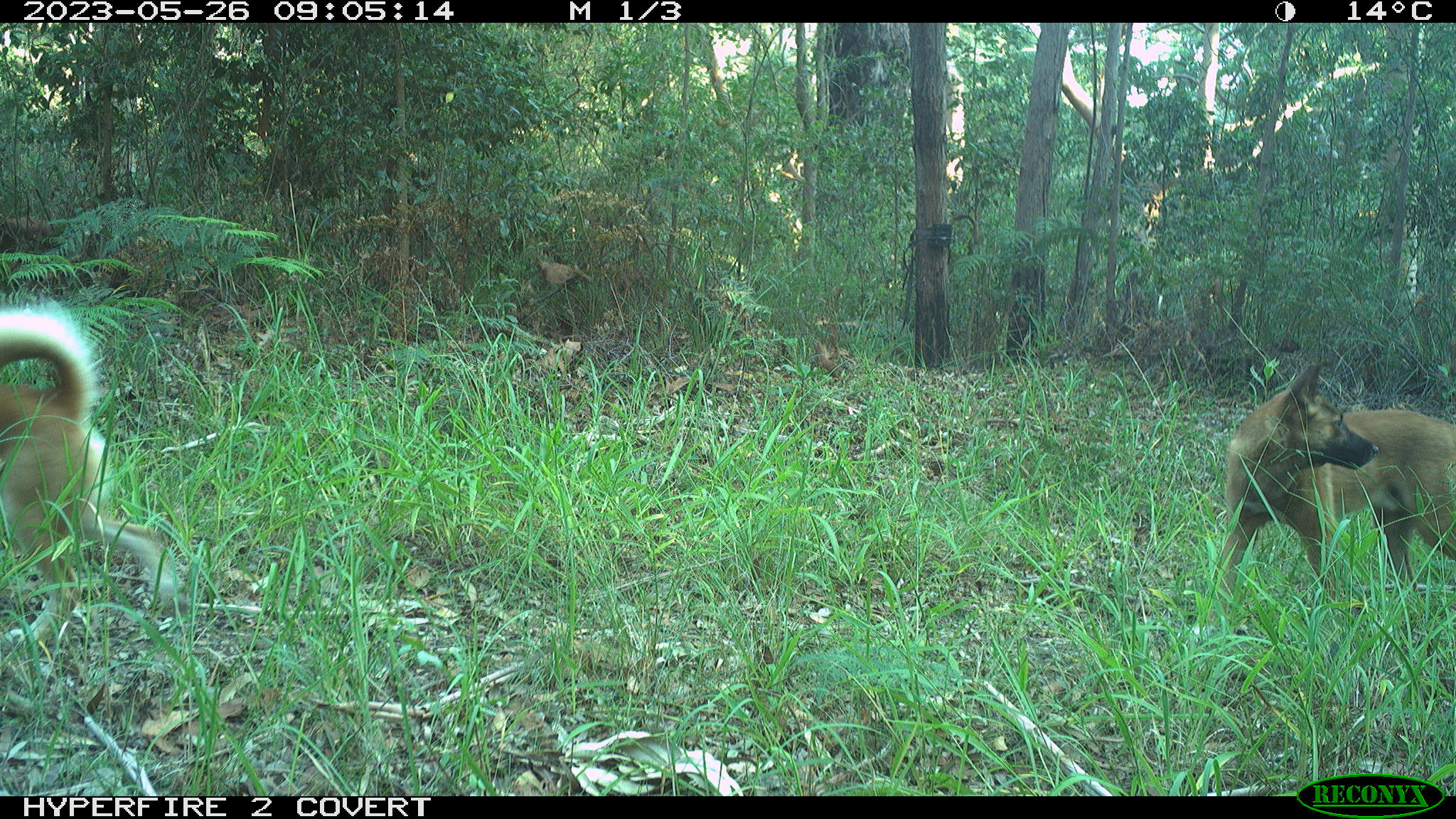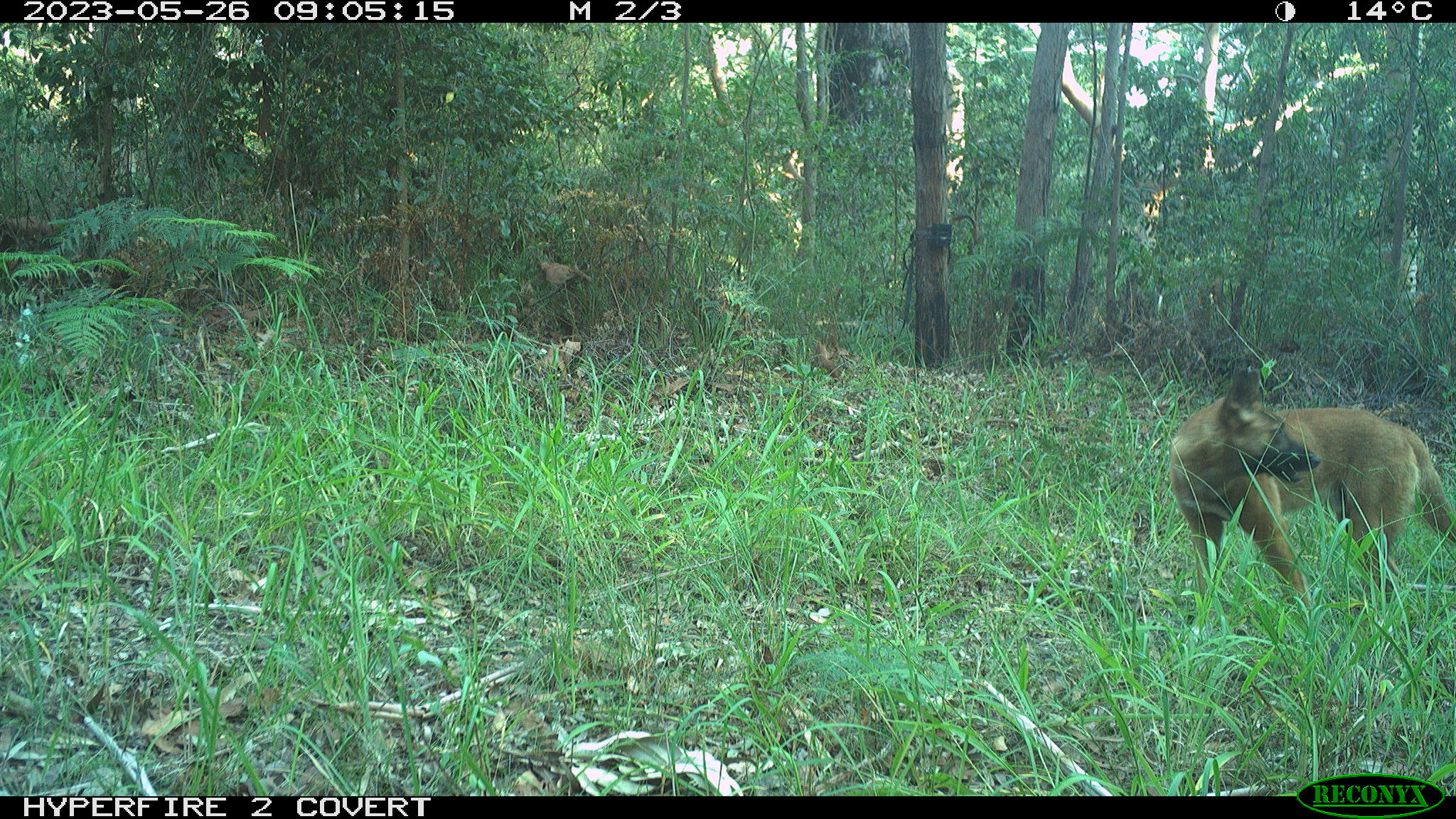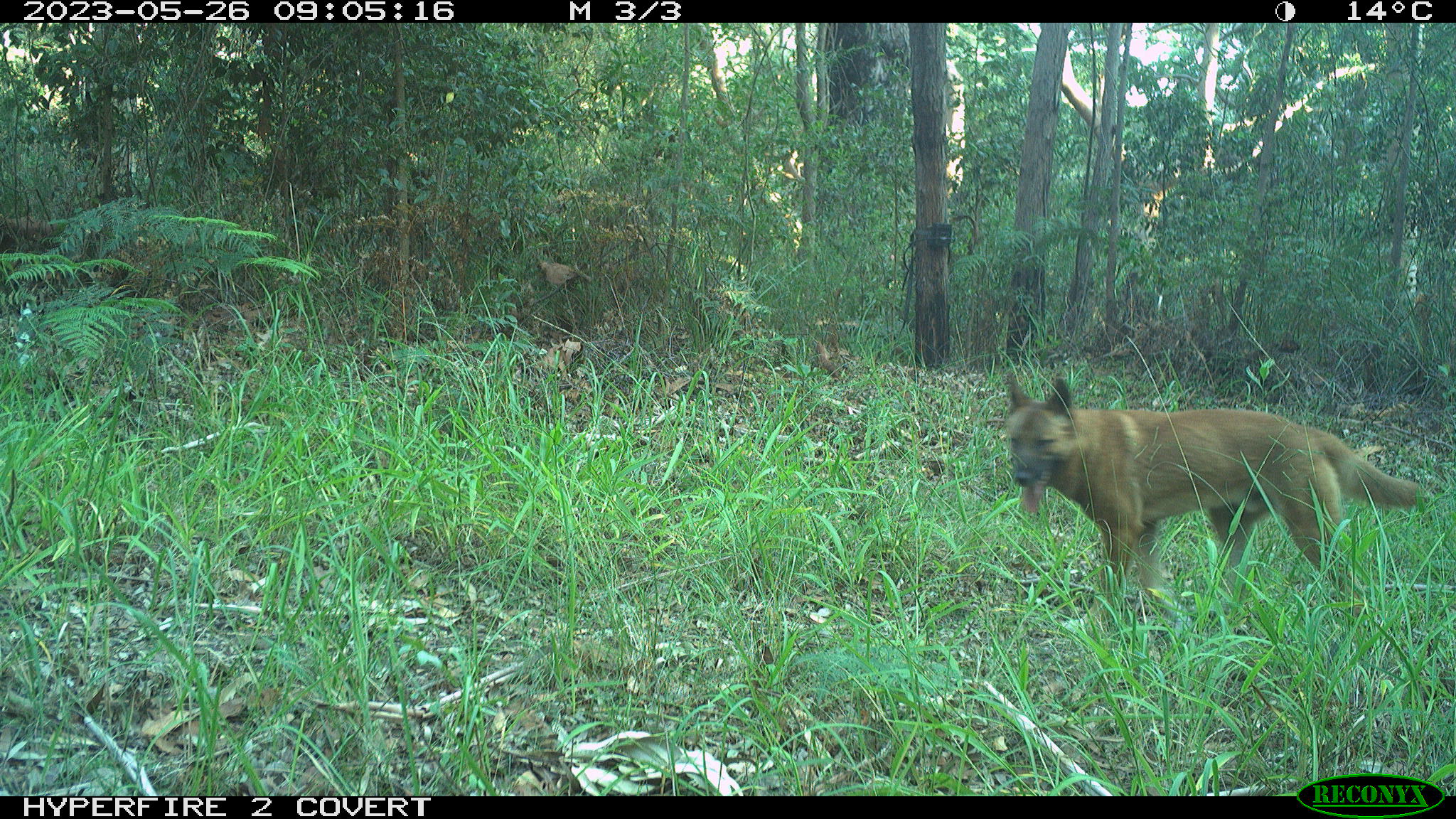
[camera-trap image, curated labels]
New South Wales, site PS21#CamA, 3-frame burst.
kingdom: Animalia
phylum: Chordata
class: Mammalia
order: Carnivora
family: Canidae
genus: Canis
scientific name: Canis familiaris dingo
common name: dingo